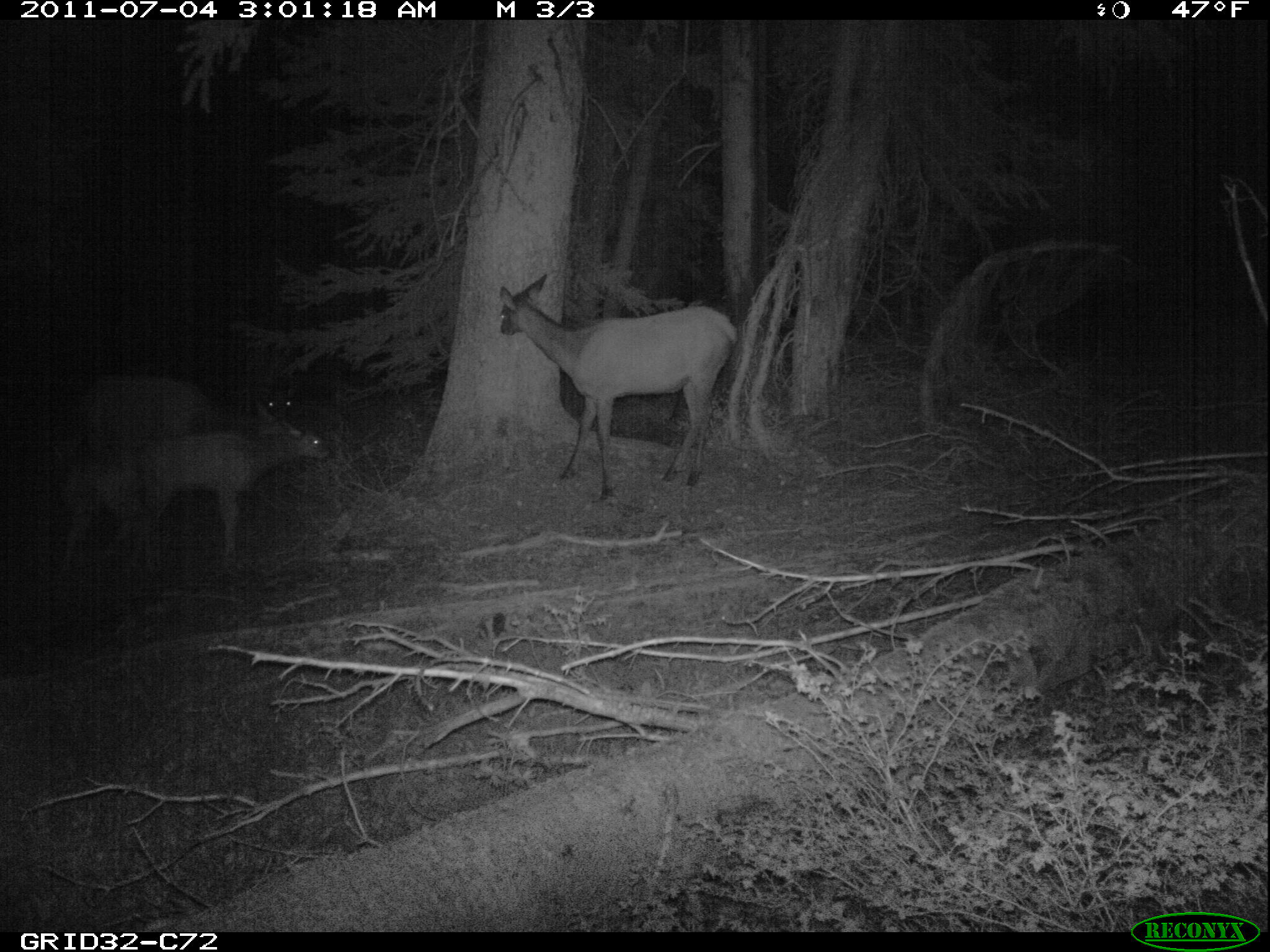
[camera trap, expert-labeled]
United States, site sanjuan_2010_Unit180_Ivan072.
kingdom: Animalia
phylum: Chordata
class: Mammalia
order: Artiodactyla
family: Cervidae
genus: Cervus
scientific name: Cervus elaphus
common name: red deer